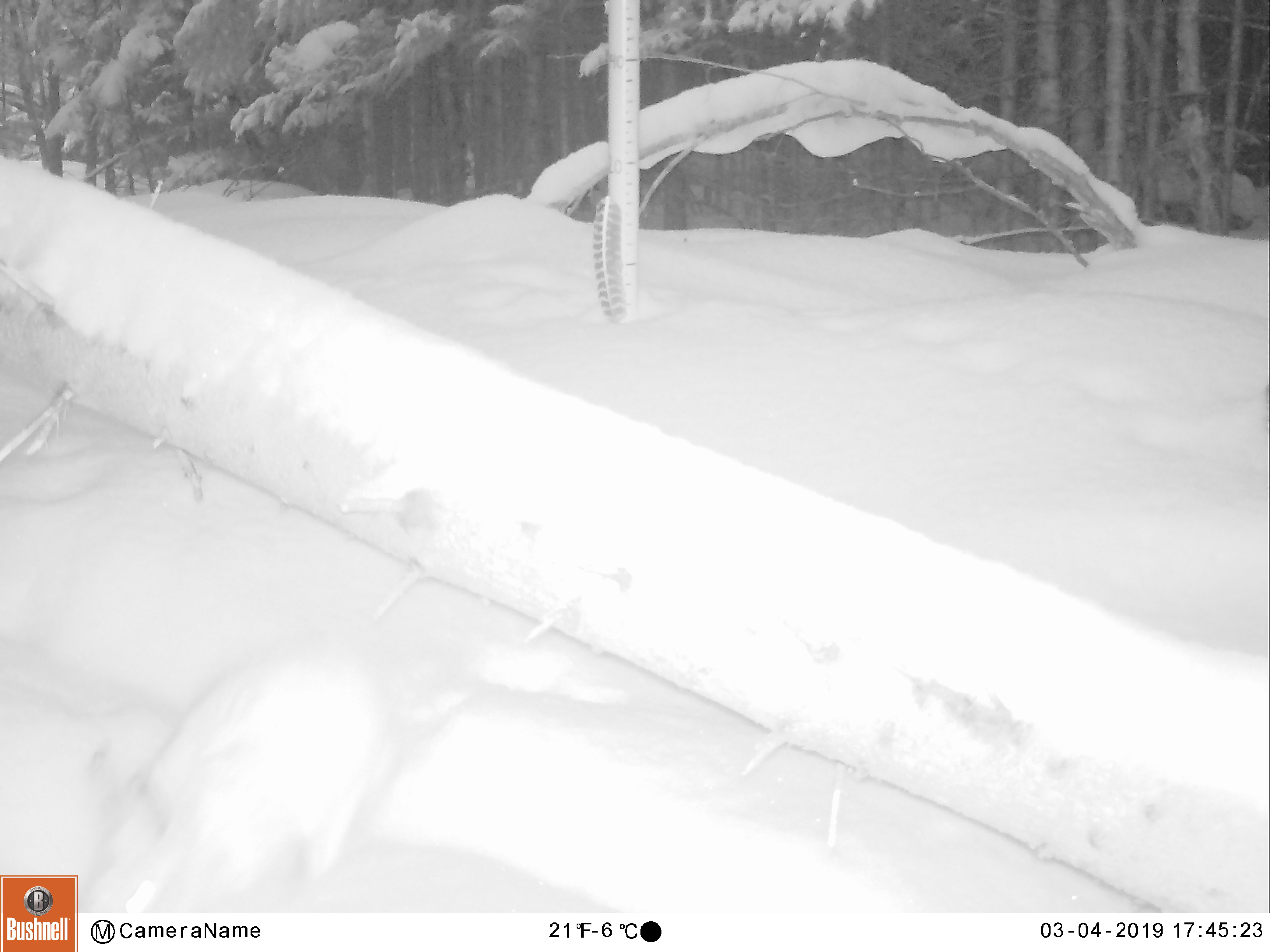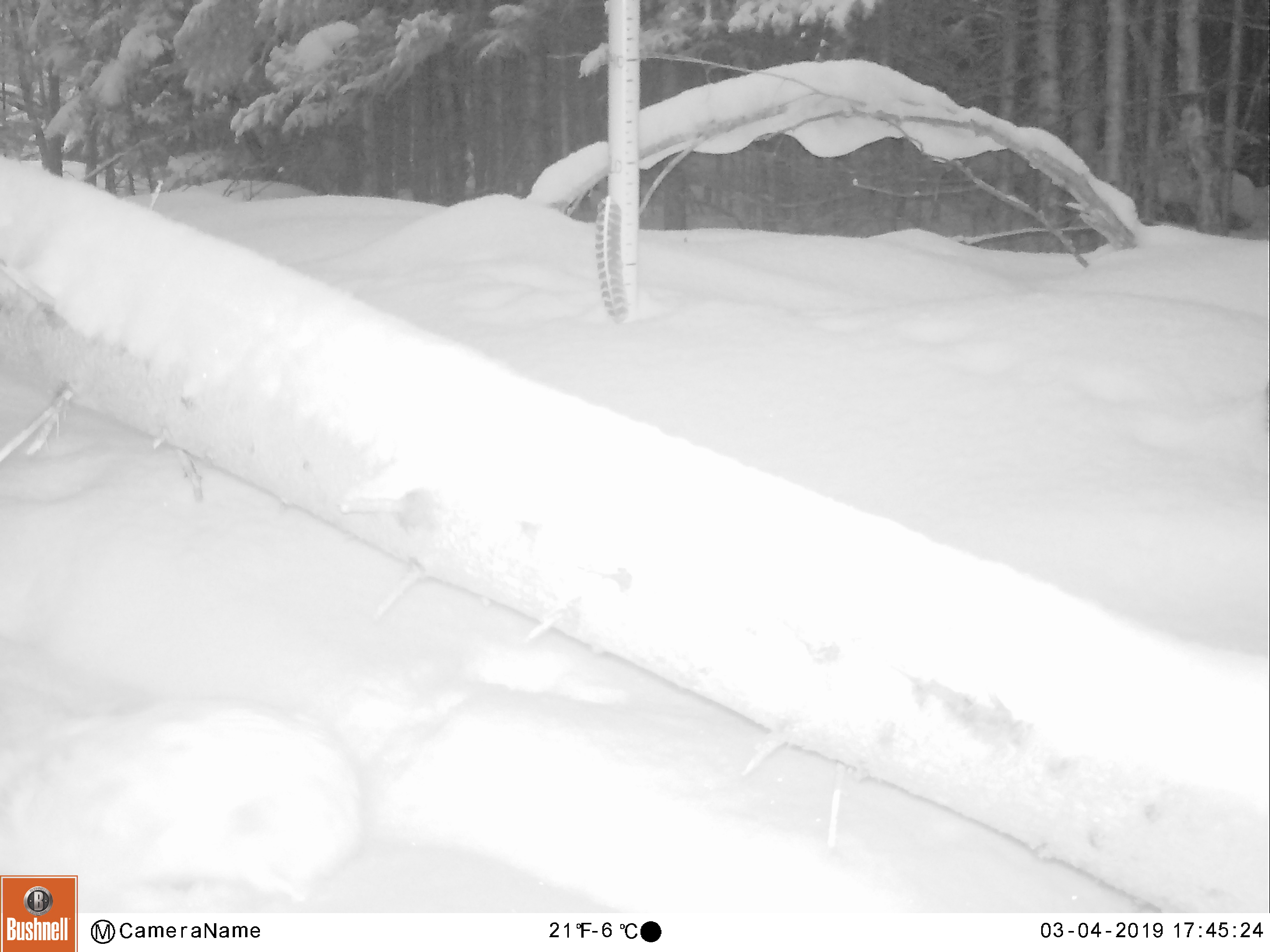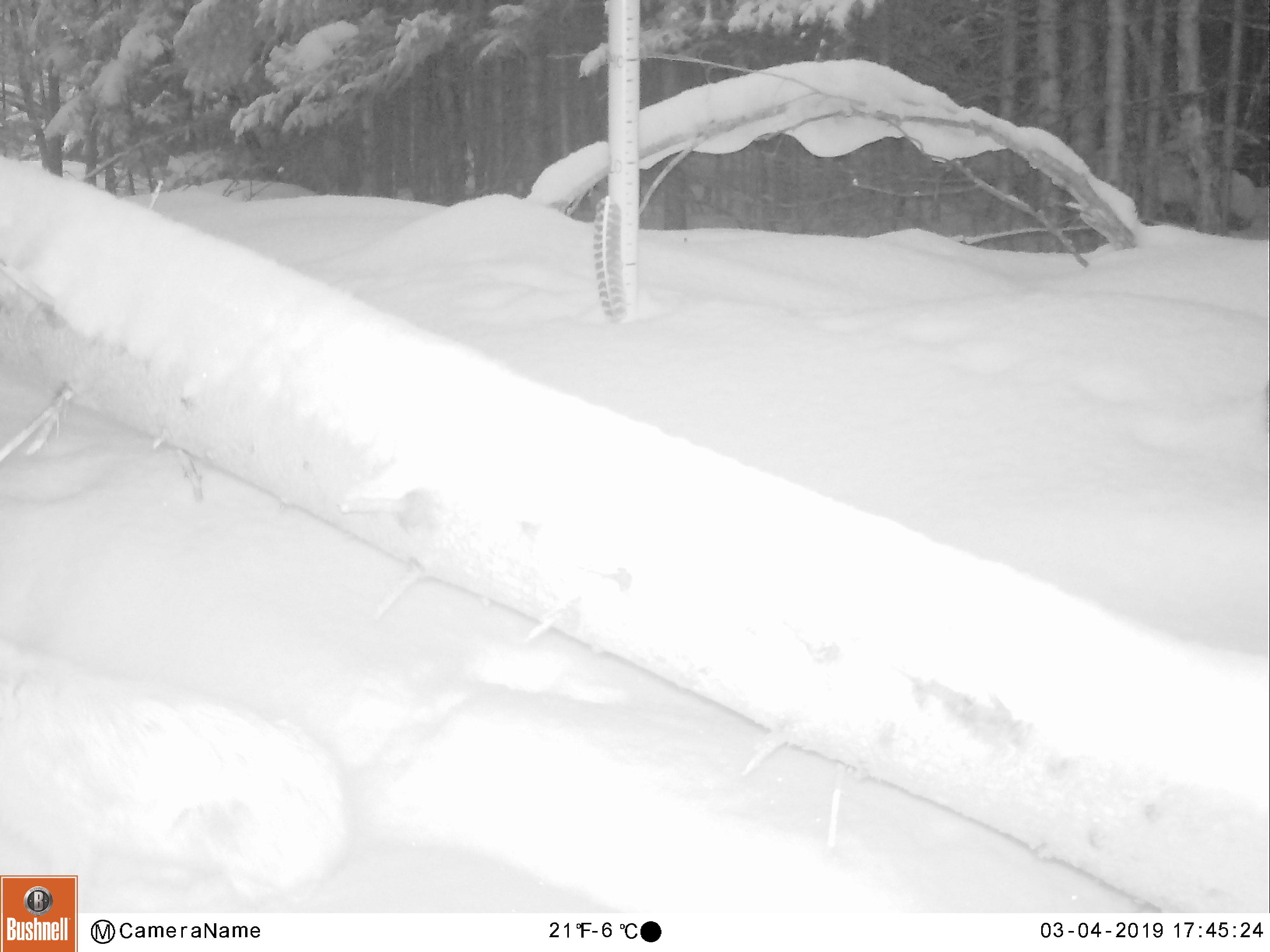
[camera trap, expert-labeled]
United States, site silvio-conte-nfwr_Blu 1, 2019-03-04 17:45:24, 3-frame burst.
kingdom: Animalia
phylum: Chordata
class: Mammalia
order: Lagomorpha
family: Leporidae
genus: Lepus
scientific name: Lepus americanus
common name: snowshoe hare